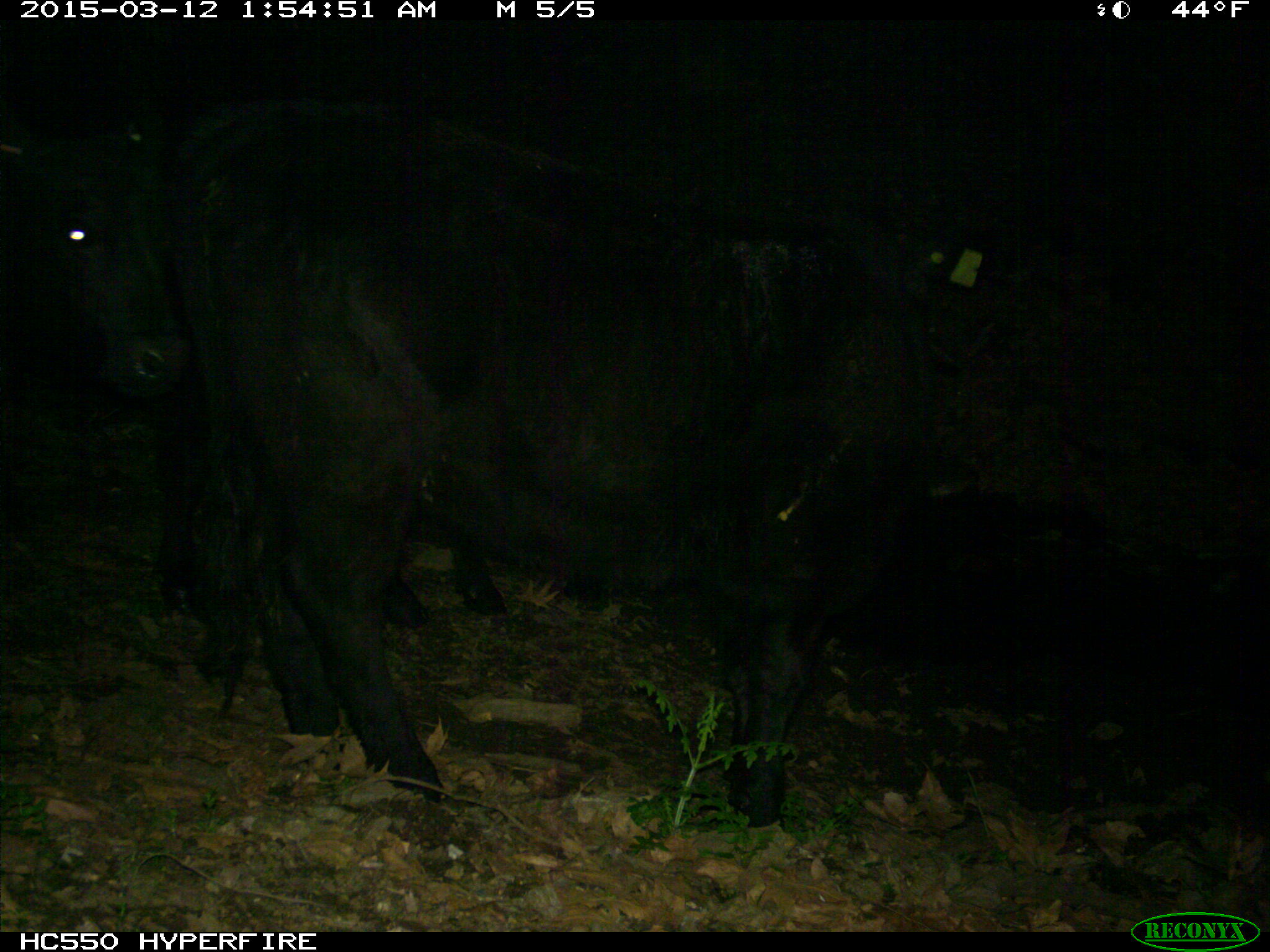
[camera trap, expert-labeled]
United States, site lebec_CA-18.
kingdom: Animalia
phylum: Chordata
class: Mammalia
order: Artiodactyla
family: Bovidae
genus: Bos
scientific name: Bos taurus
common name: domestic cow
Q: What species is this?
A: Bos taurus (domestic cow).